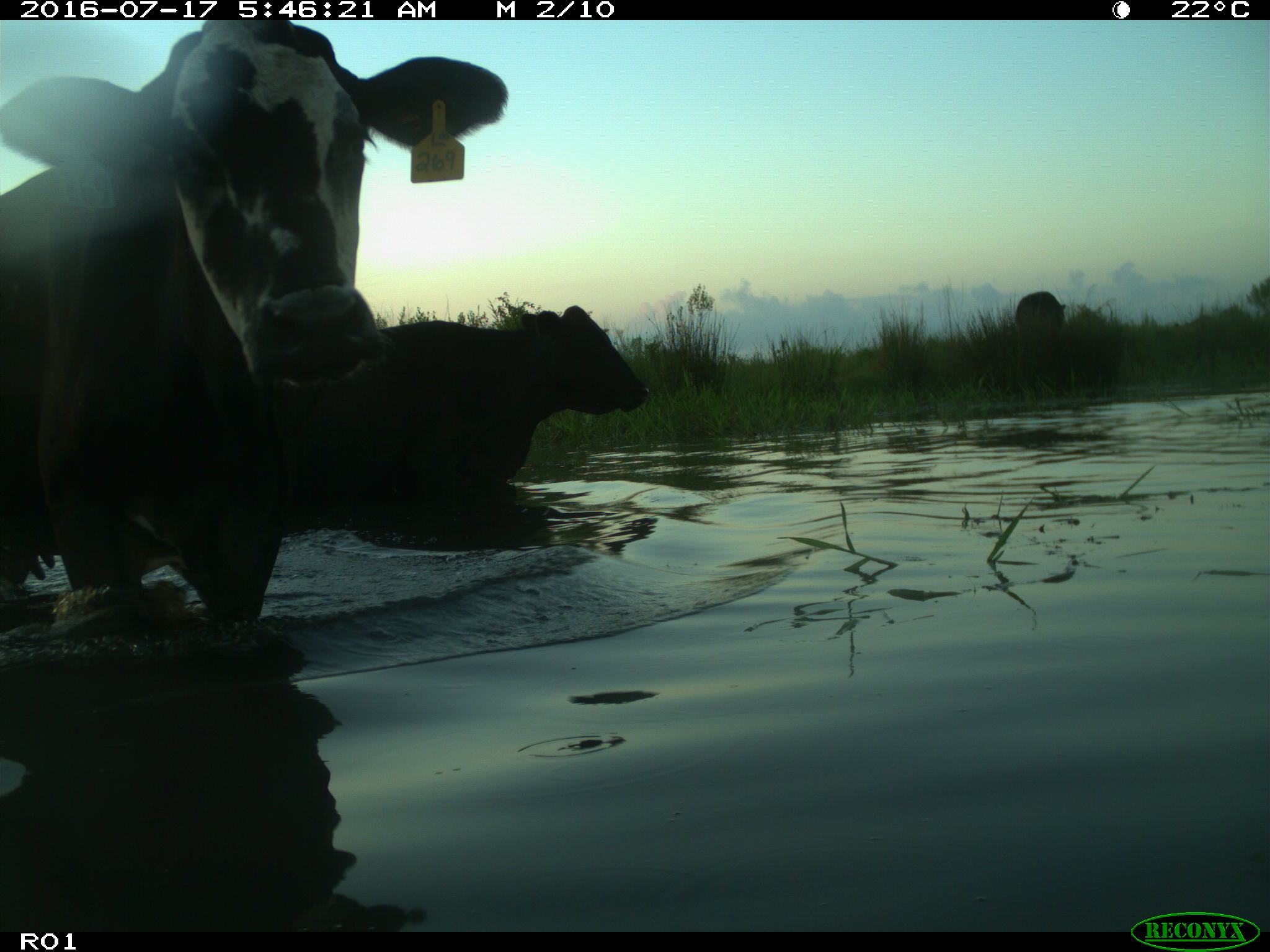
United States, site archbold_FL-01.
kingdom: Animalia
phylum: Chordata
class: Mammalia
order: Artiodactyla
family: Bovidae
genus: Bos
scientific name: Bos taurus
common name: domestic cow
Bos taurus (domestic cow).